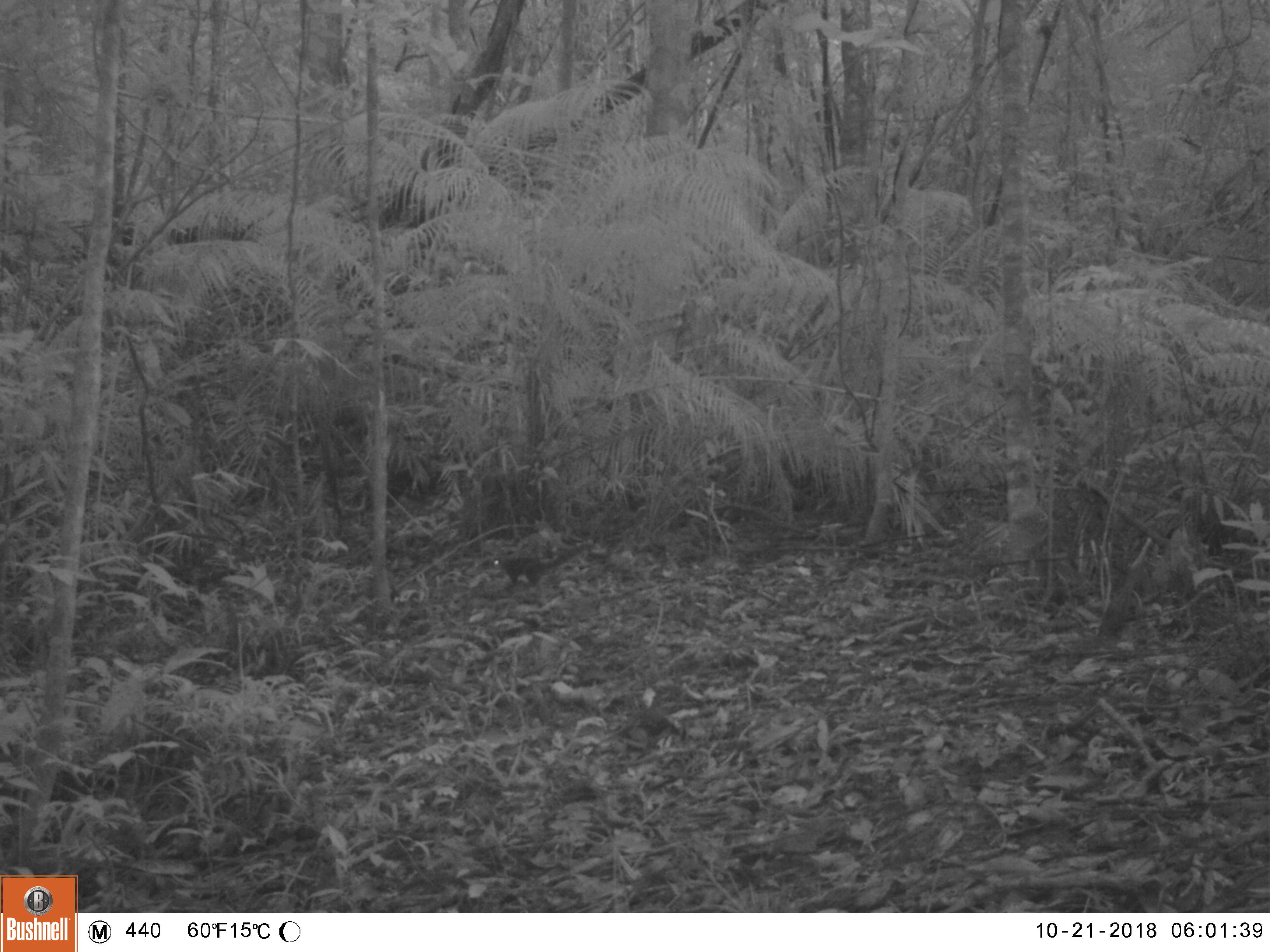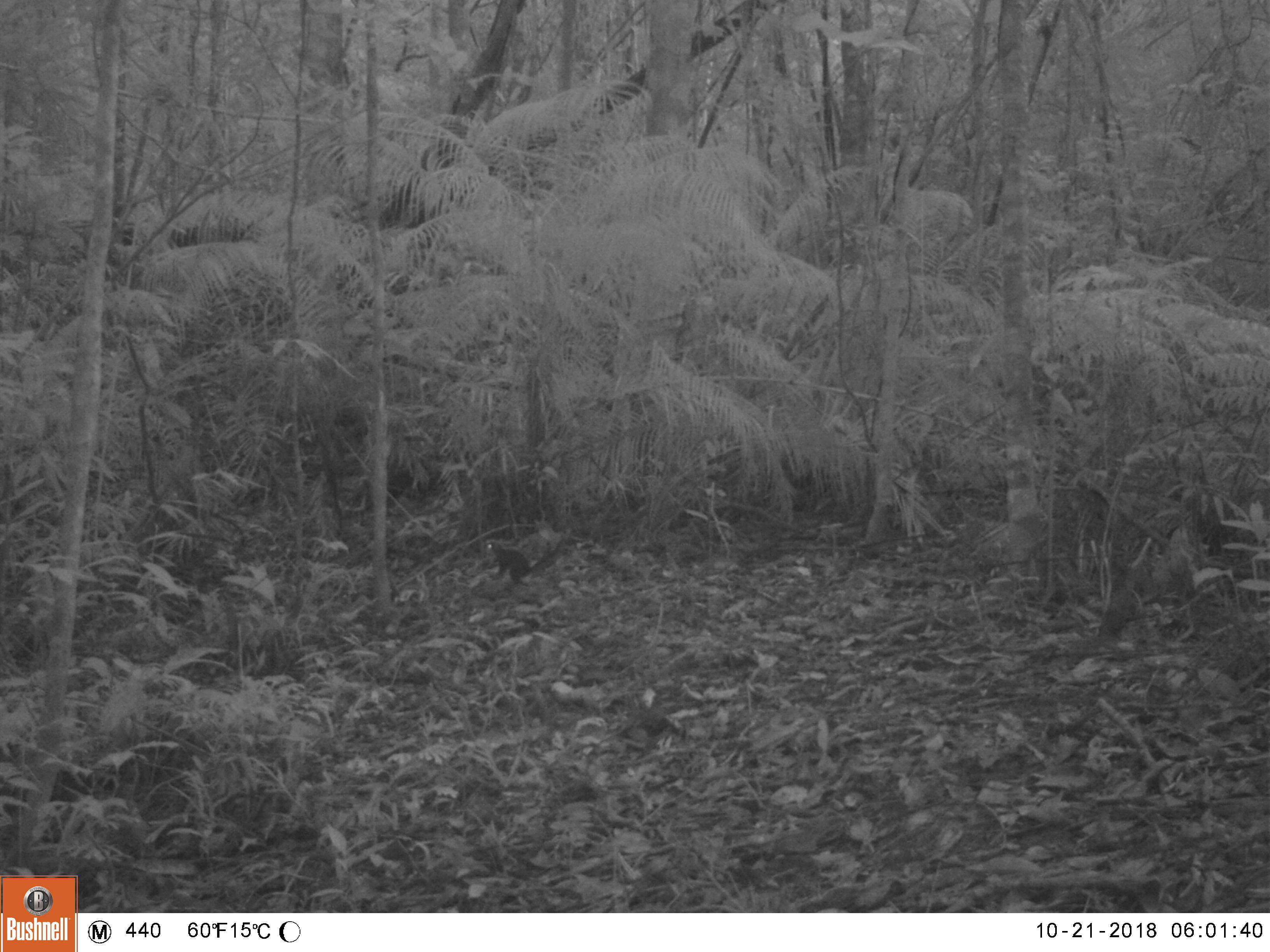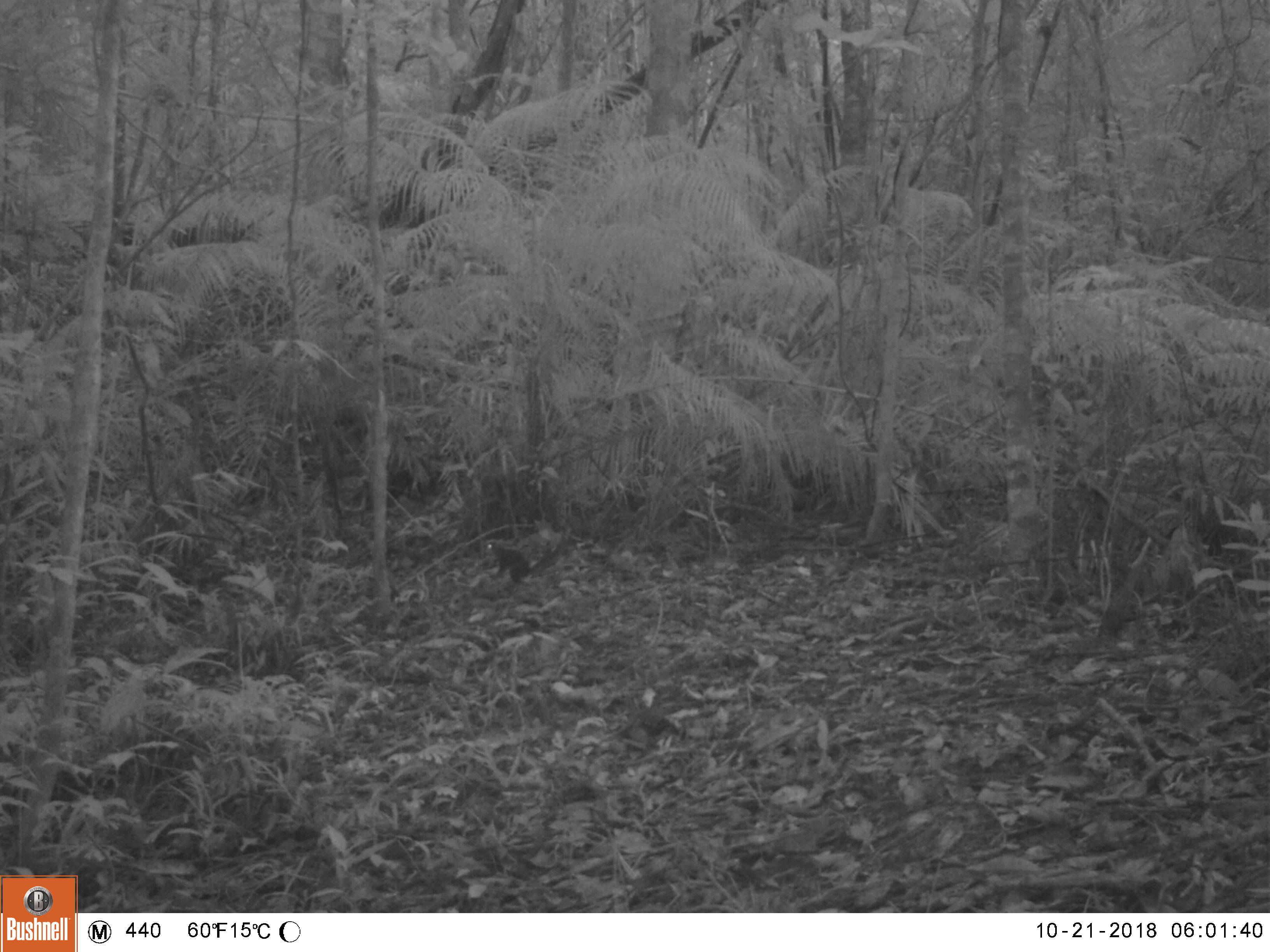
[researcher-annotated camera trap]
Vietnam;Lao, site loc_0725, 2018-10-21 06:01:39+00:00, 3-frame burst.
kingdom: Animalia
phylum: Chordata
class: Mammalia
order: Rodentia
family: Sciuridae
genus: Dremomys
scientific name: Dremomys rufigenis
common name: red-cheeked squirrel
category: red cheeked squirrel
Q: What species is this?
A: Red cheeked squirrel (red-cheeked squirrel) (Dremomys rufigenis).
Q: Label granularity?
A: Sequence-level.